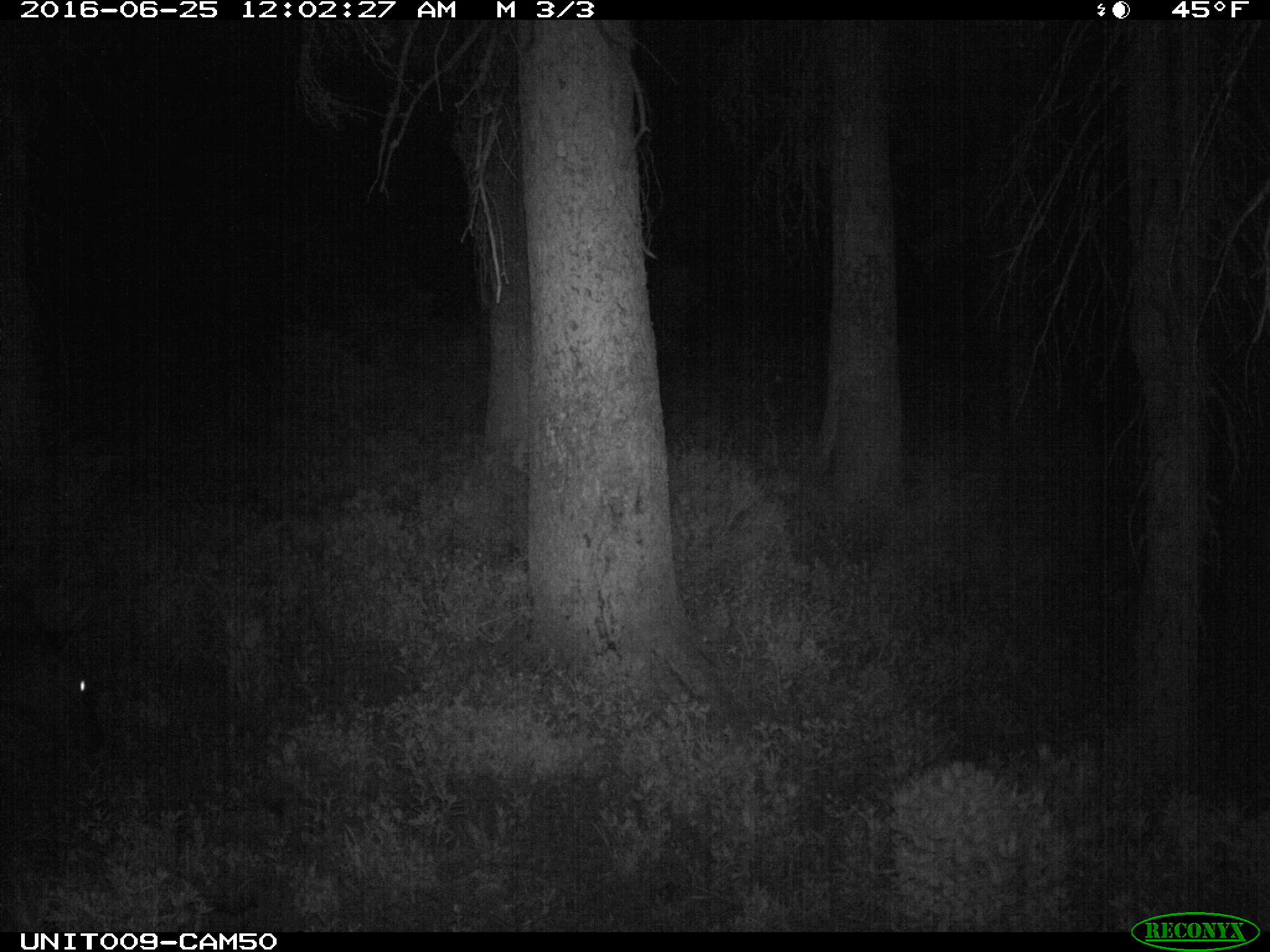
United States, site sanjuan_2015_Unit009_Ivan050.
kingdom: Animalia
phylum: Chordata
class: Mammalia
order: Artiodactyla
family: Cervidae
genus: Cervus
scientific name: Cervus elaphus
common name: red deer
Cervus elaphus (red deer).